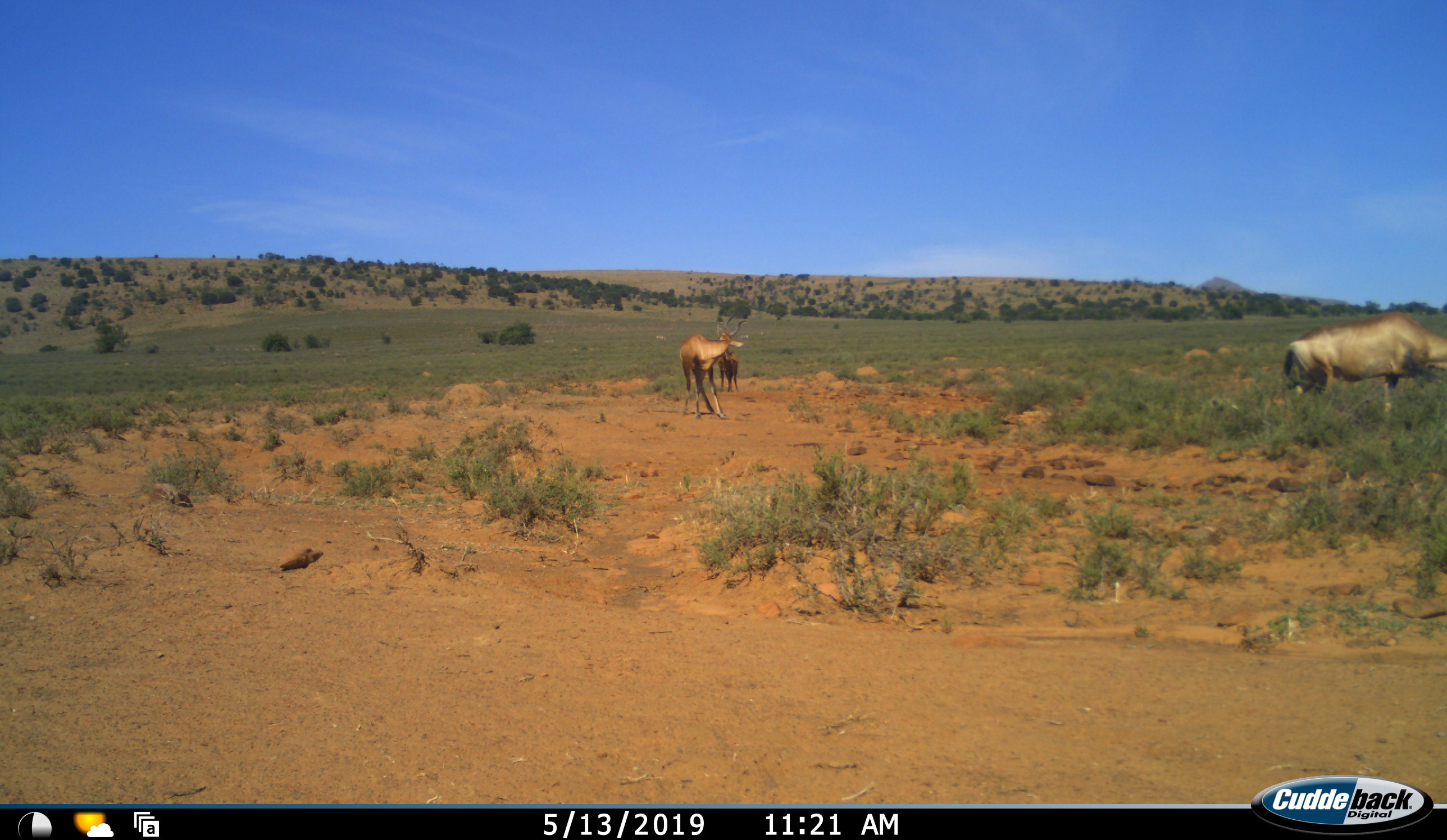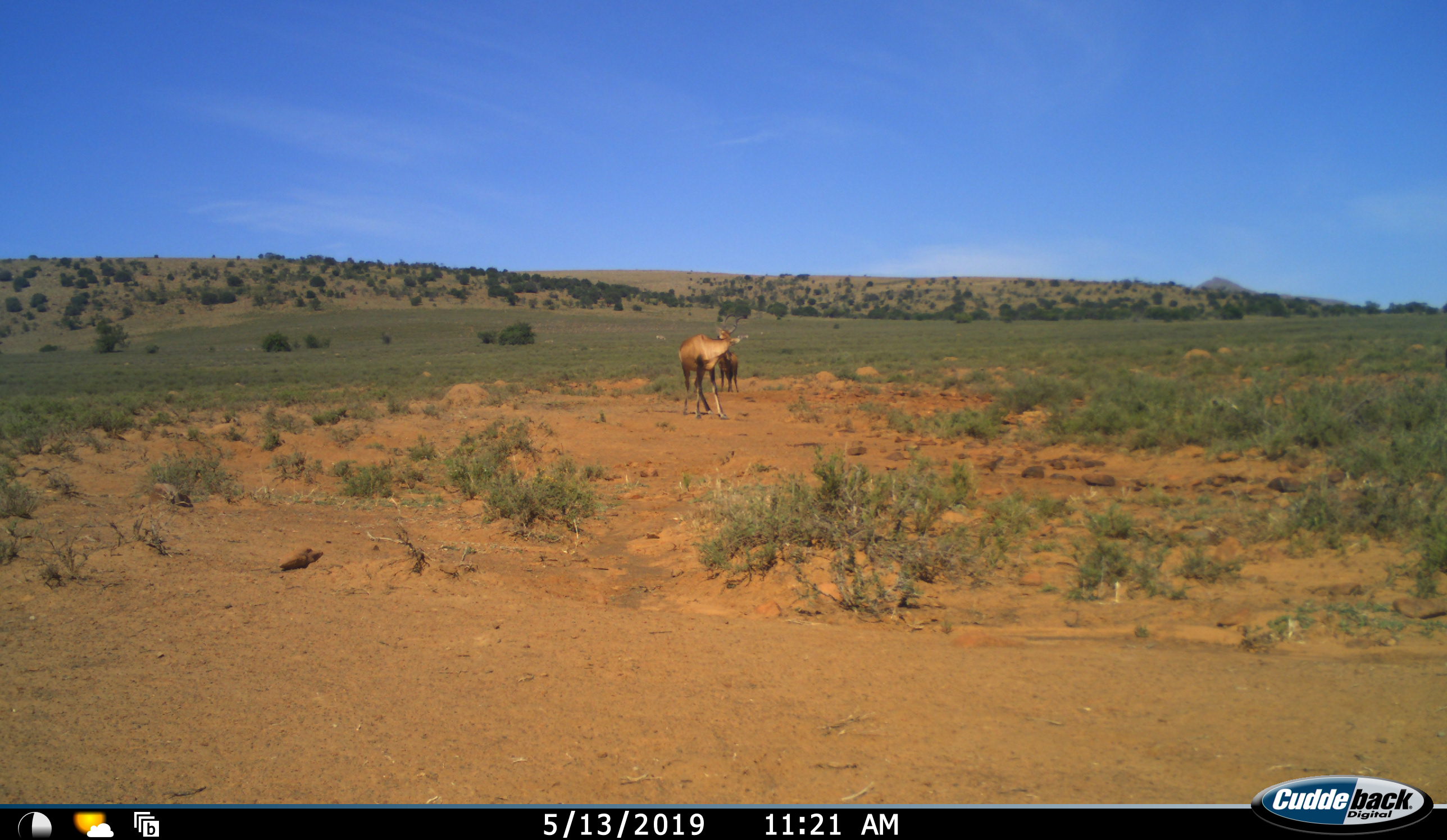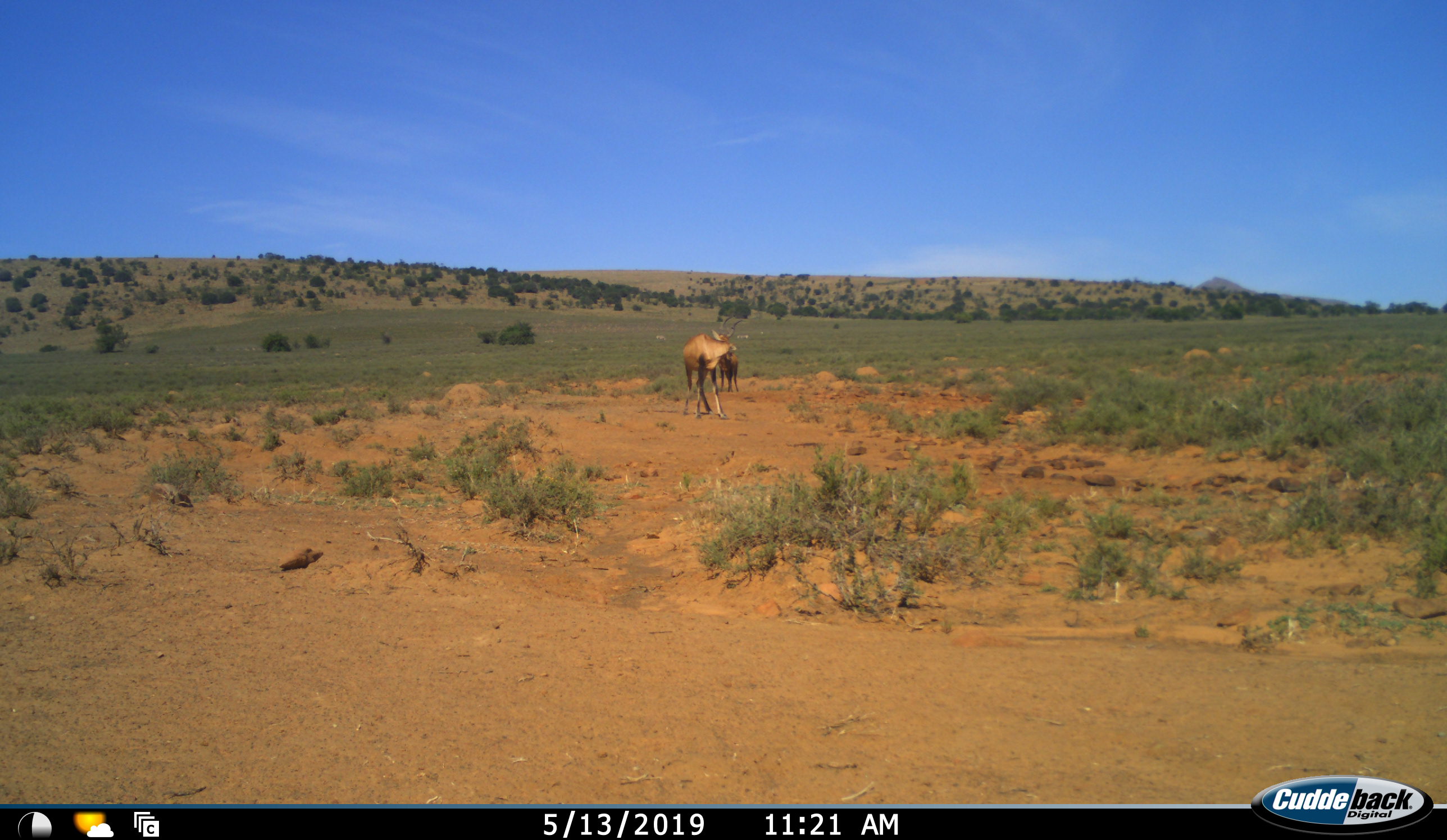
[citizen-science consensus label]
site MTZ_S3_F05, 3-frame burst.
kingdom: Animalia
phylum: Chordata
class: Mammalia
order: Artiodactyla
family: Bovidae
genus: Alcelaphus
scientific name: Alcelaphus buselaphus caama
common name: red hartebeest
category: hartebeestred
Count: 3.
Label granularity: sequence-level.